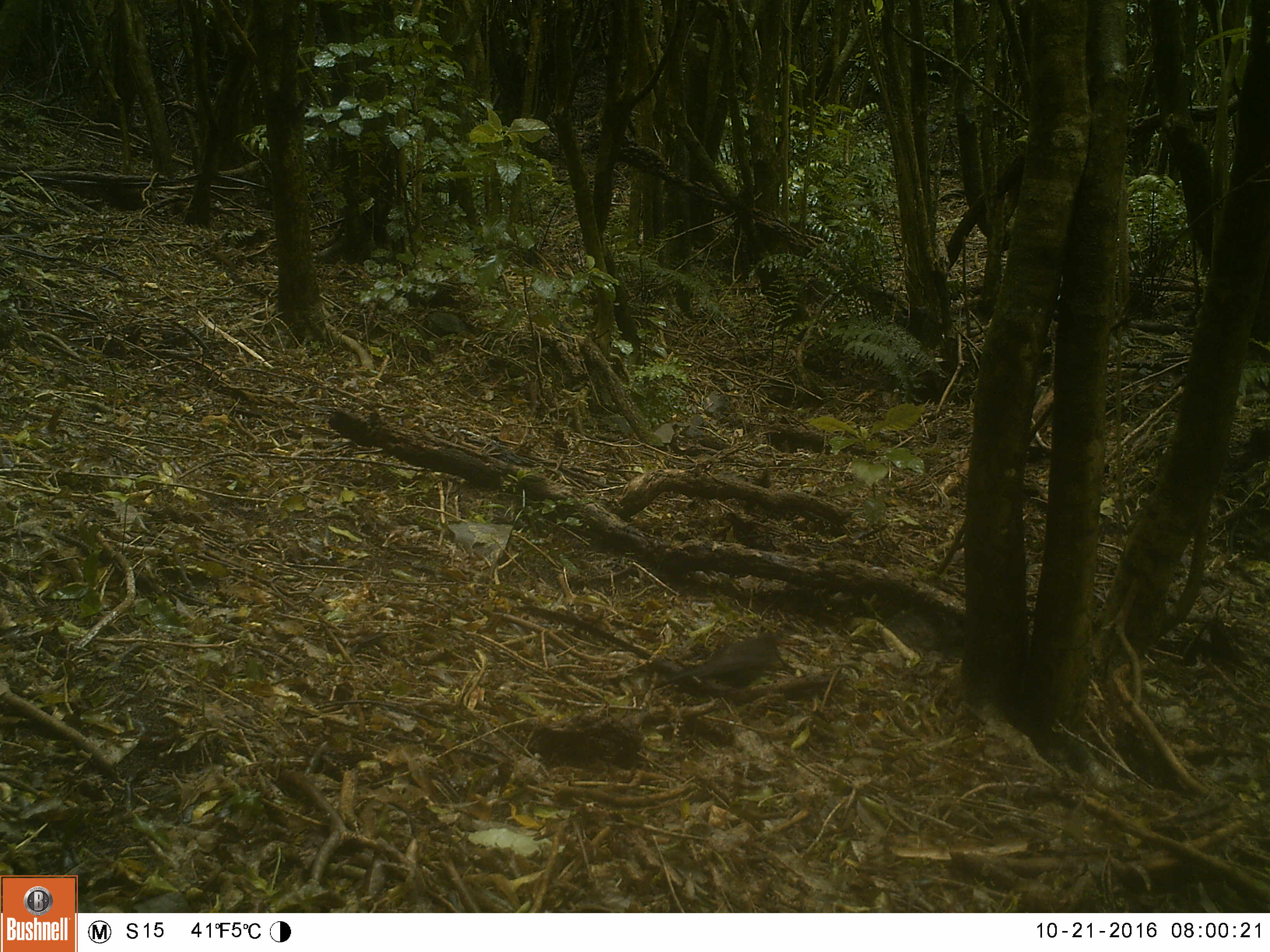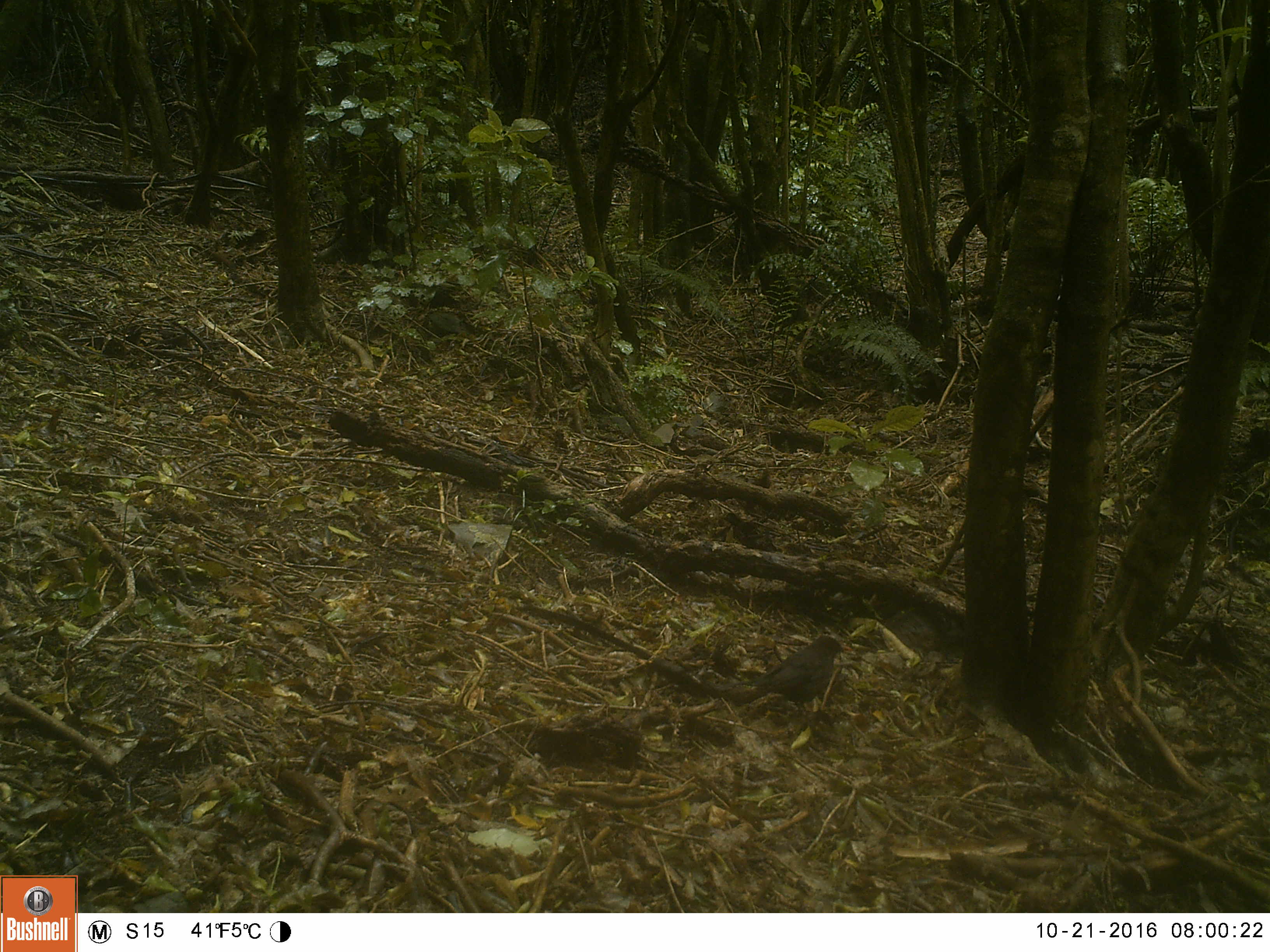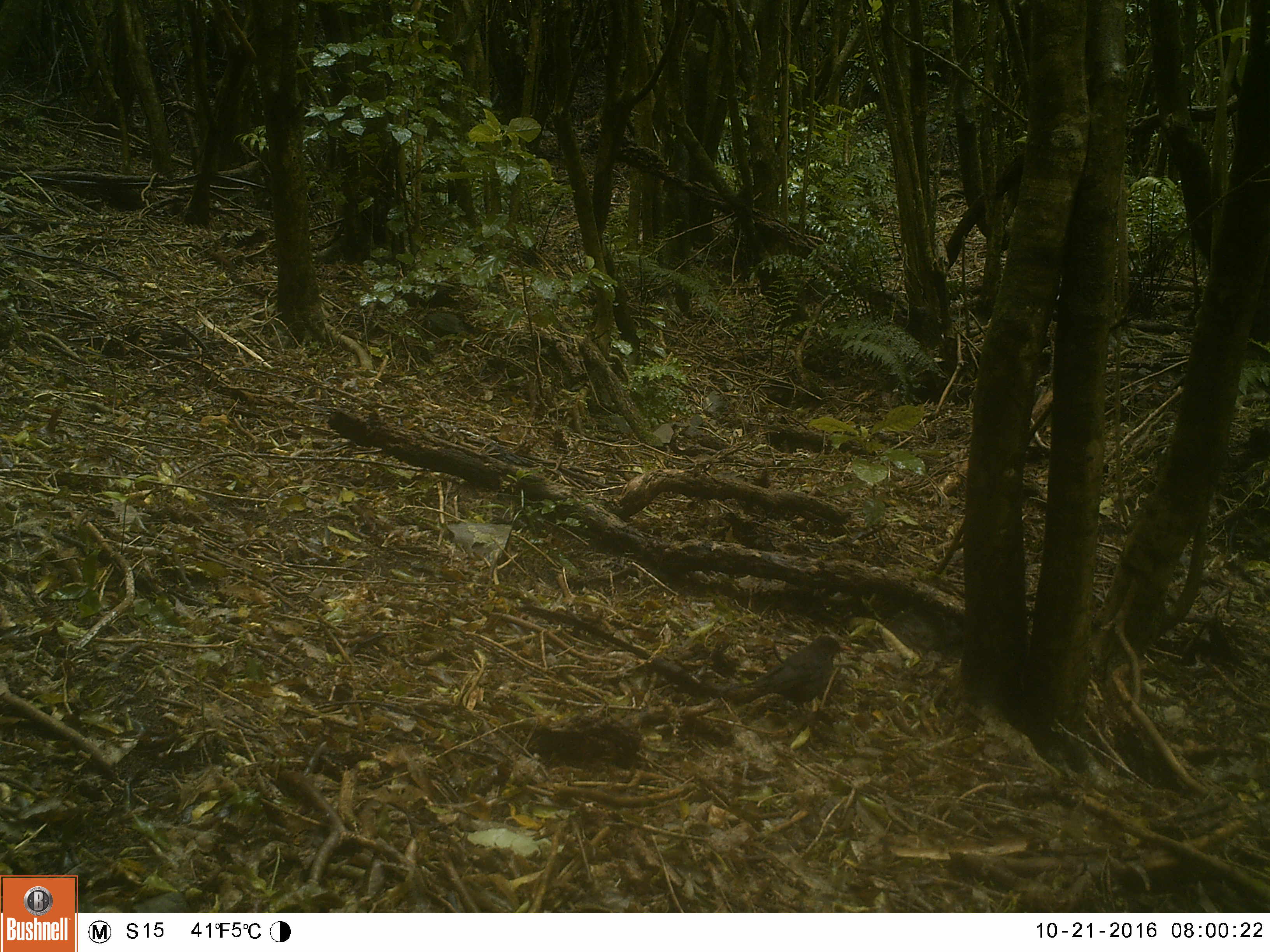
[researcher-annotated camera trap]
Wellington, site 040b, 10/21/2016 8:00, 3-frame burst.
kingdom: Animalia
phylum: Chordata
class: Aves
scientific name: Aves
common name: bird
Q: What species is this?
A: Bird (Aves).